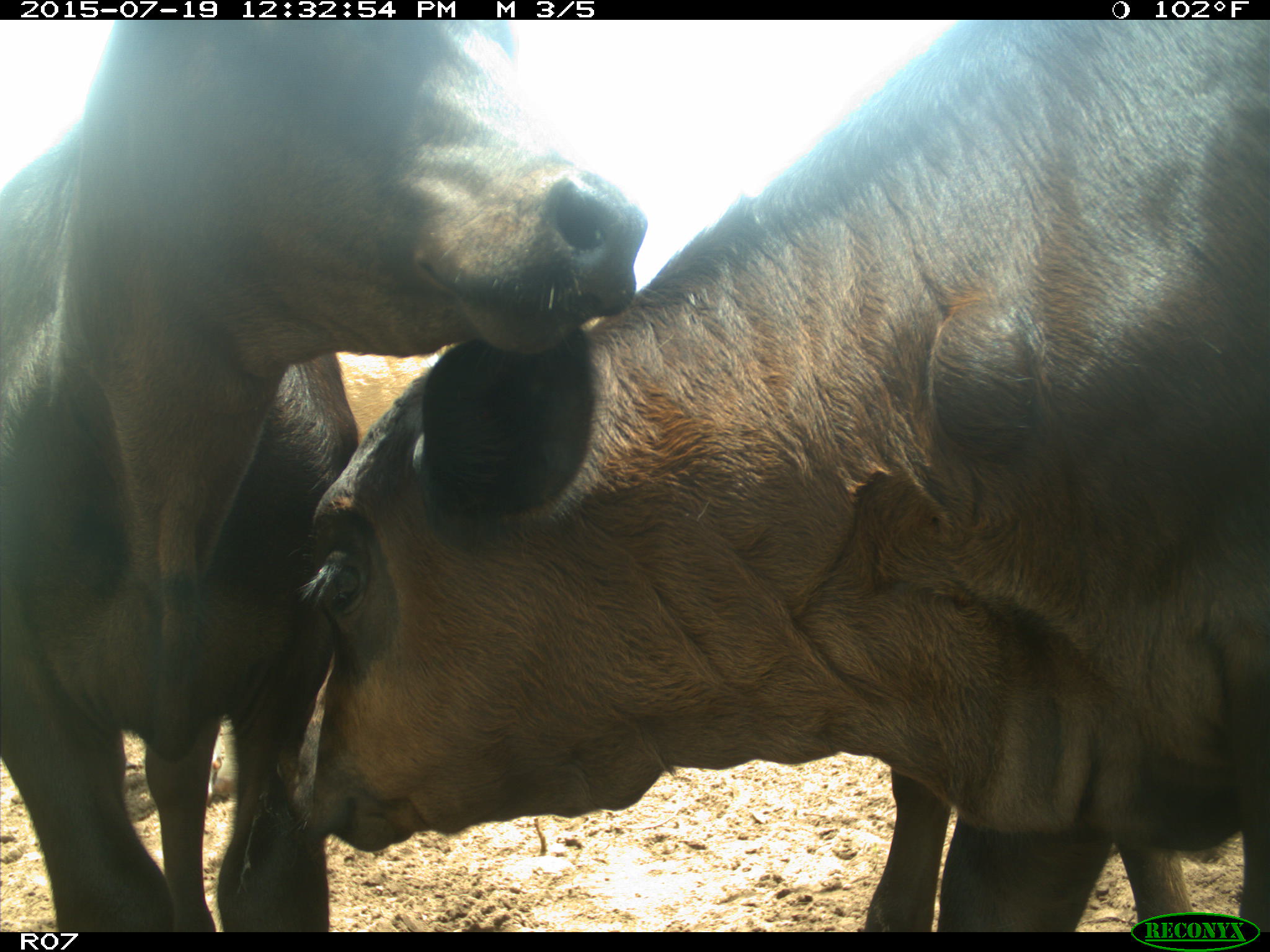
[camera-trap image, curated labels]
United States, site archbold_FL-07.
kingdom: Animalia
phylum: Chordata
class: Mammalia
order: Artiodactyla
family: Bovidae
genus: Bos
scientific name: Bos taurus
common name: domestic cow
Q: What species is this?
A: Bos taurus (domestic cow).